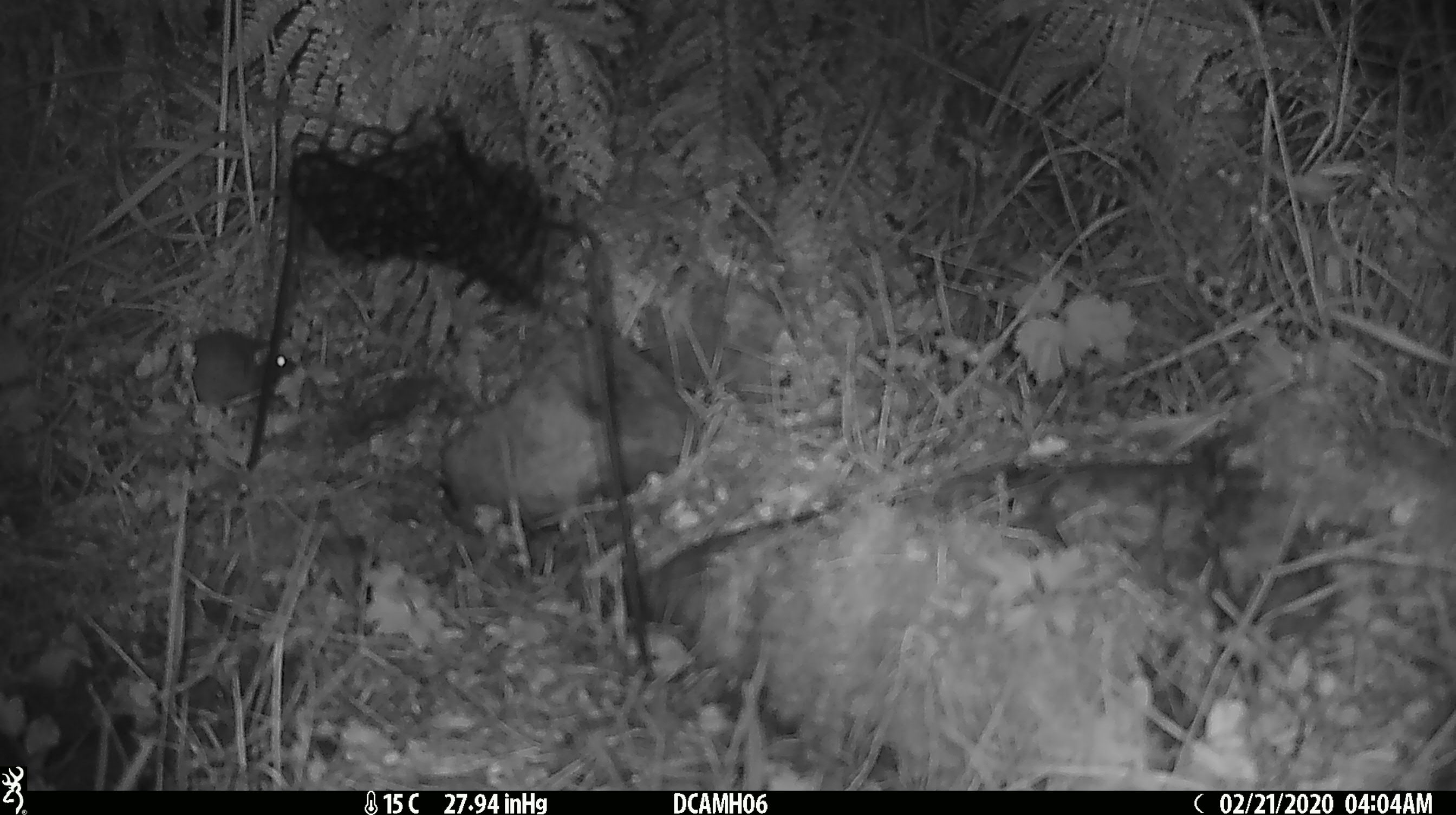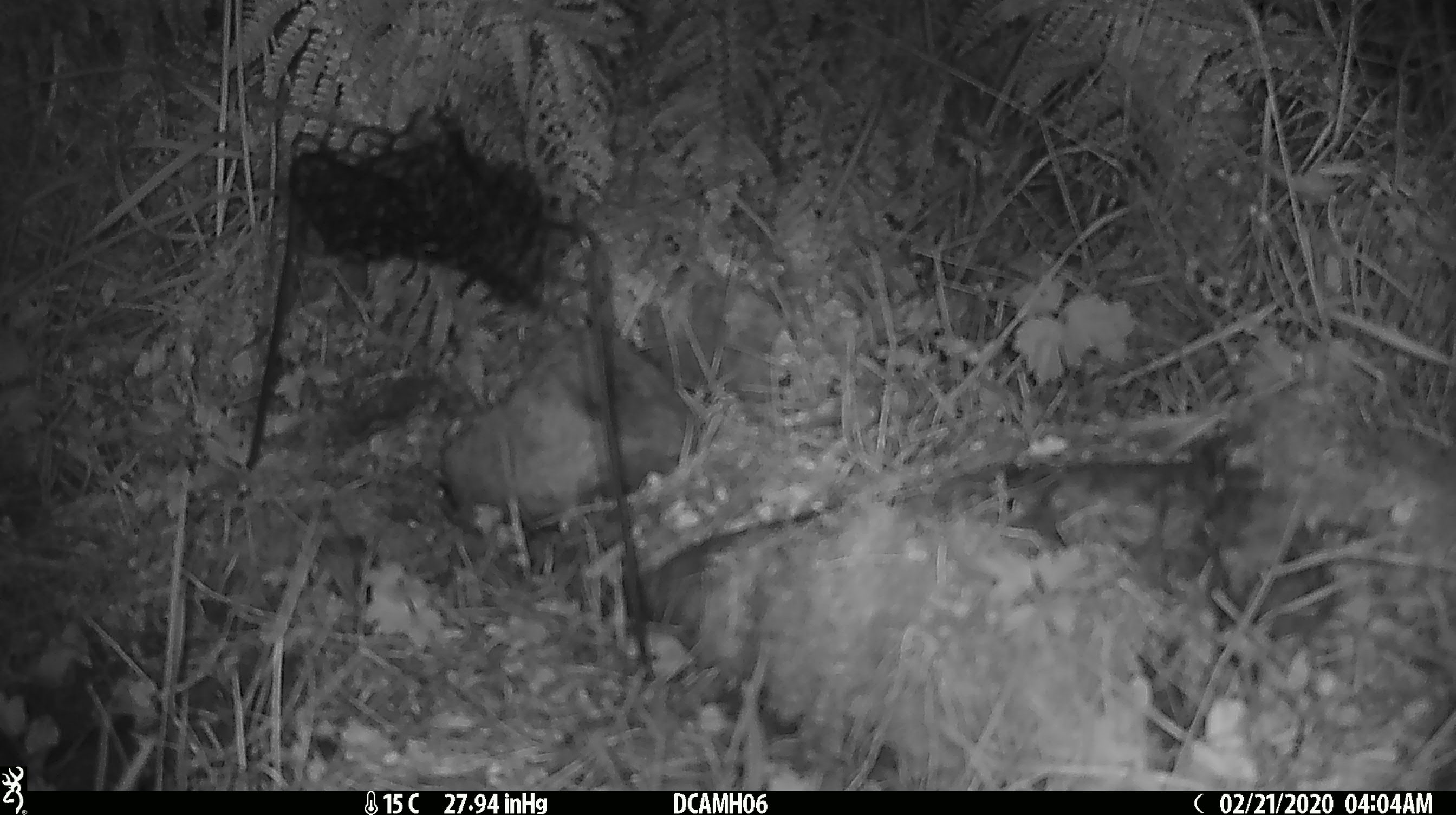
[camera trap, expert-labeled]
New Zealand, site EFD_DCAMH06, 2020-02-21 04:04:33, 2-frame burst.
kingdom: Animalia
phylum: Chordata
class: Mammalia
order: Rodentia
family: Muridae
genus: Mus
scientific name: Mus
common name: mouse